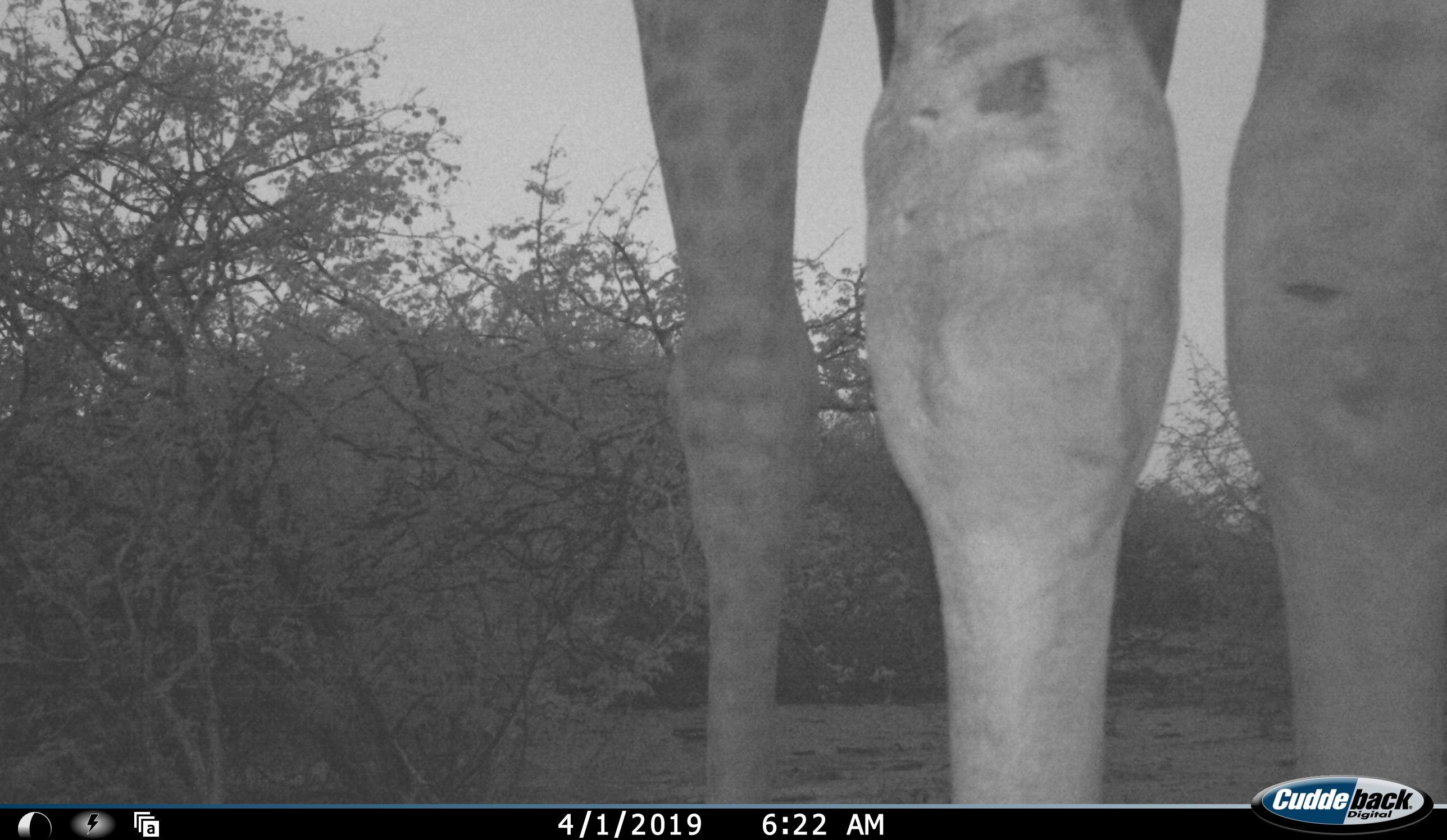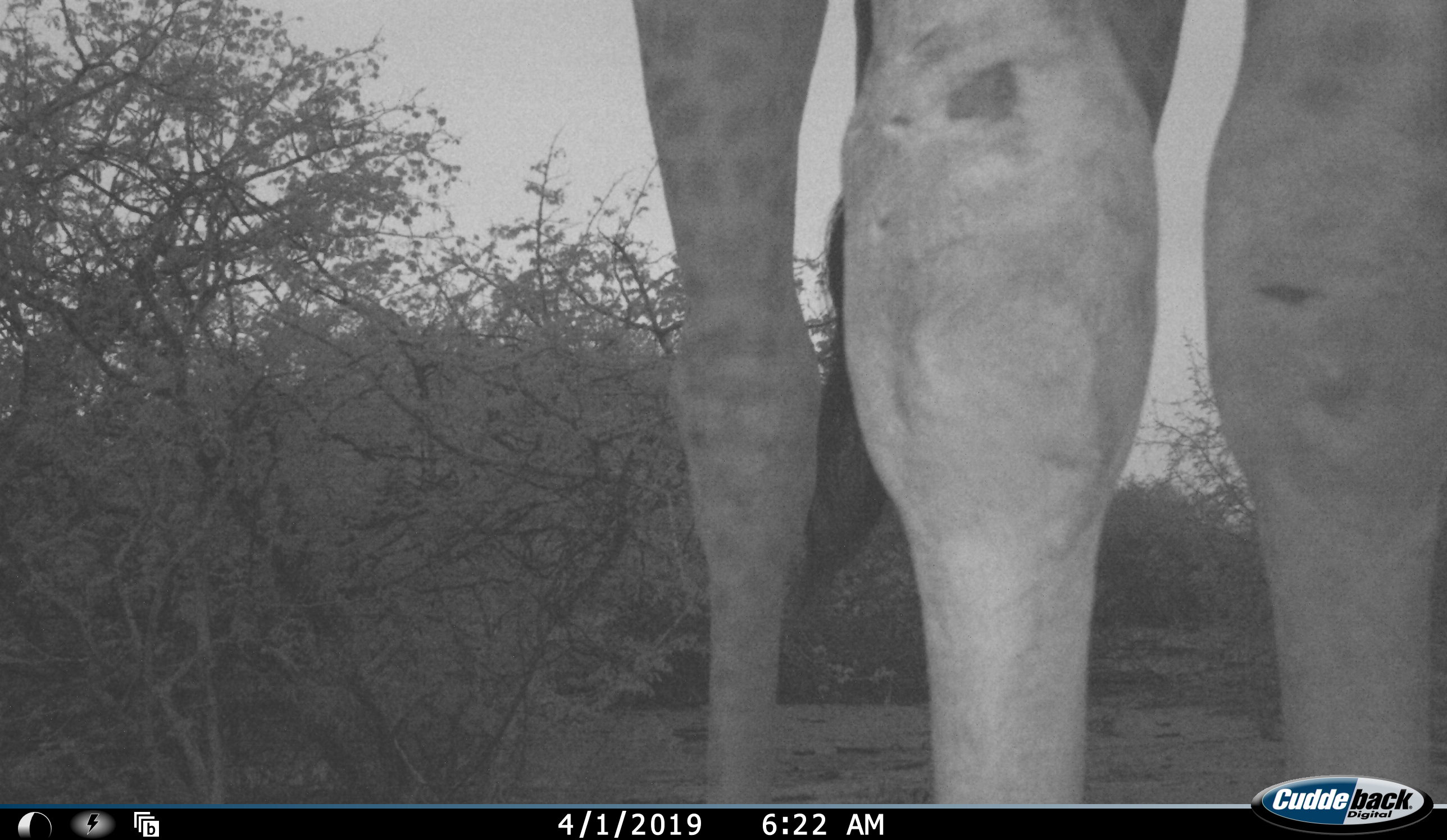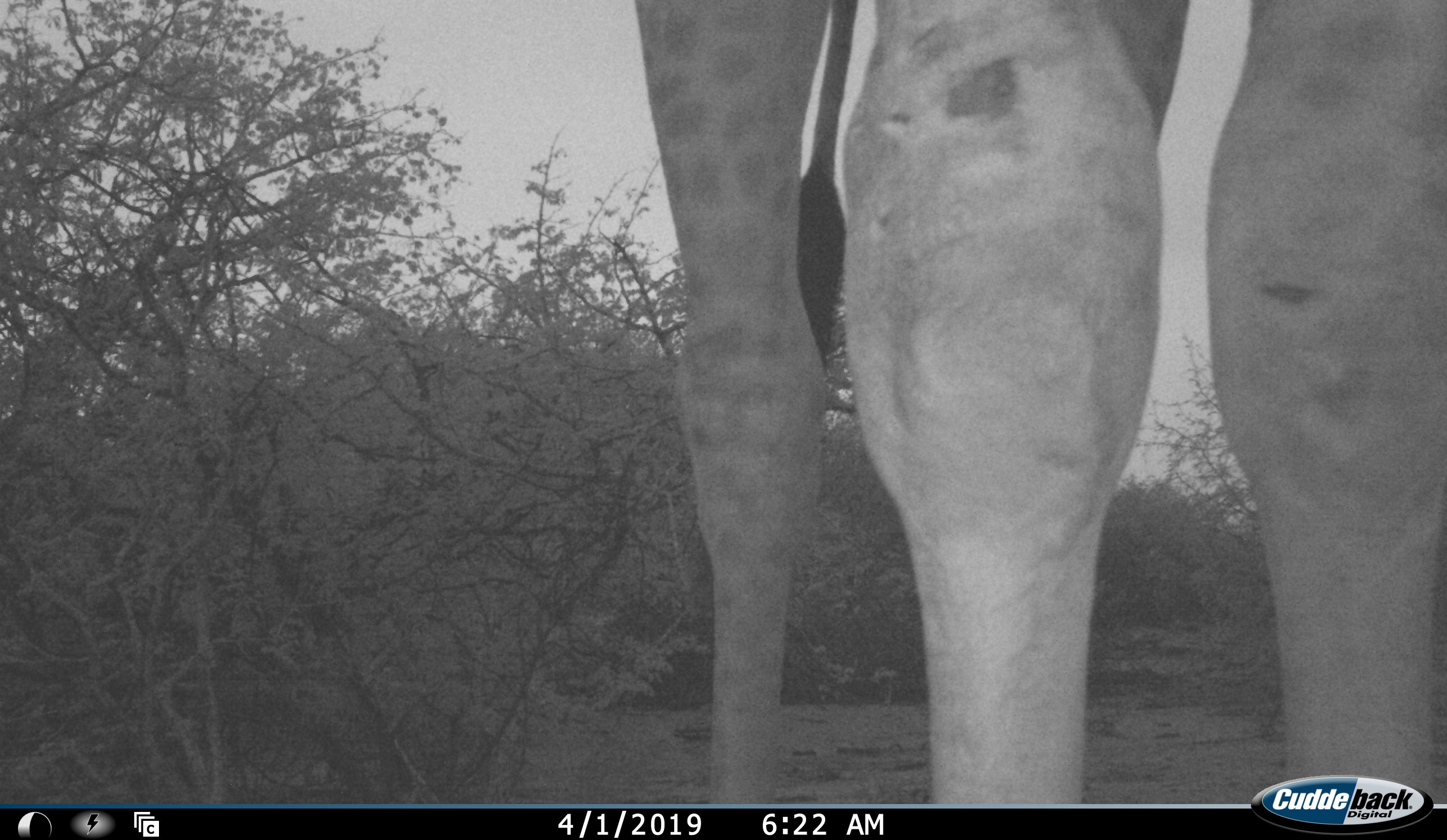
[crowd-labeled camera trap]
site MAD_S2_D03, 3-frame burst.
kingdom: Animalia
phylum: Chordata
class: Mammalia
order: Artiodactyla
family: Giraffidae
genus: Giraffa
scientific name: Giraffa camelopardalis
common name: giraffe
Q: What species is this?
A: Giraffe (Giraffa camelopardalis).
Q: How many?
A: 1.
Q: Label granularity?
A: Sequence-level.